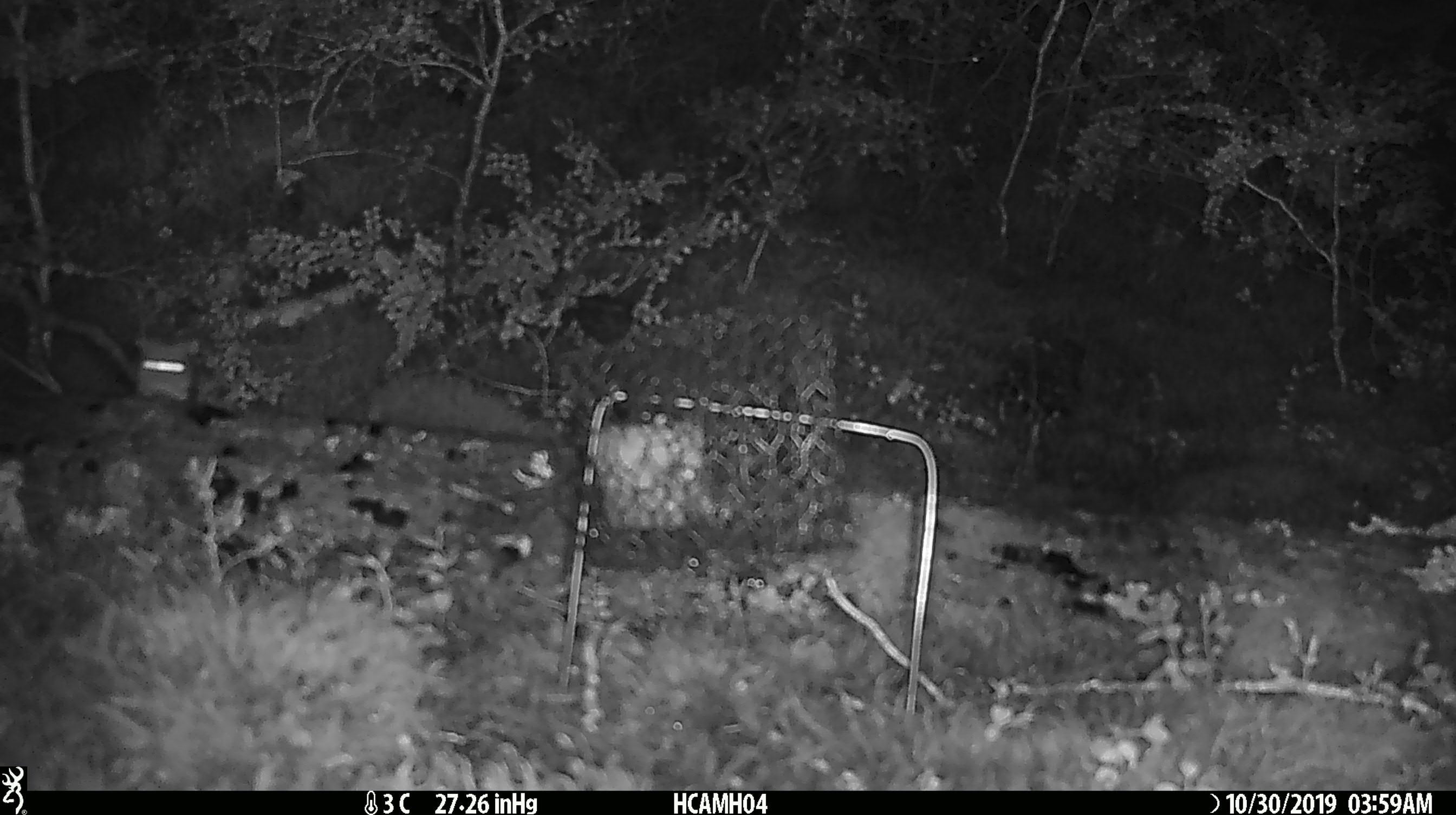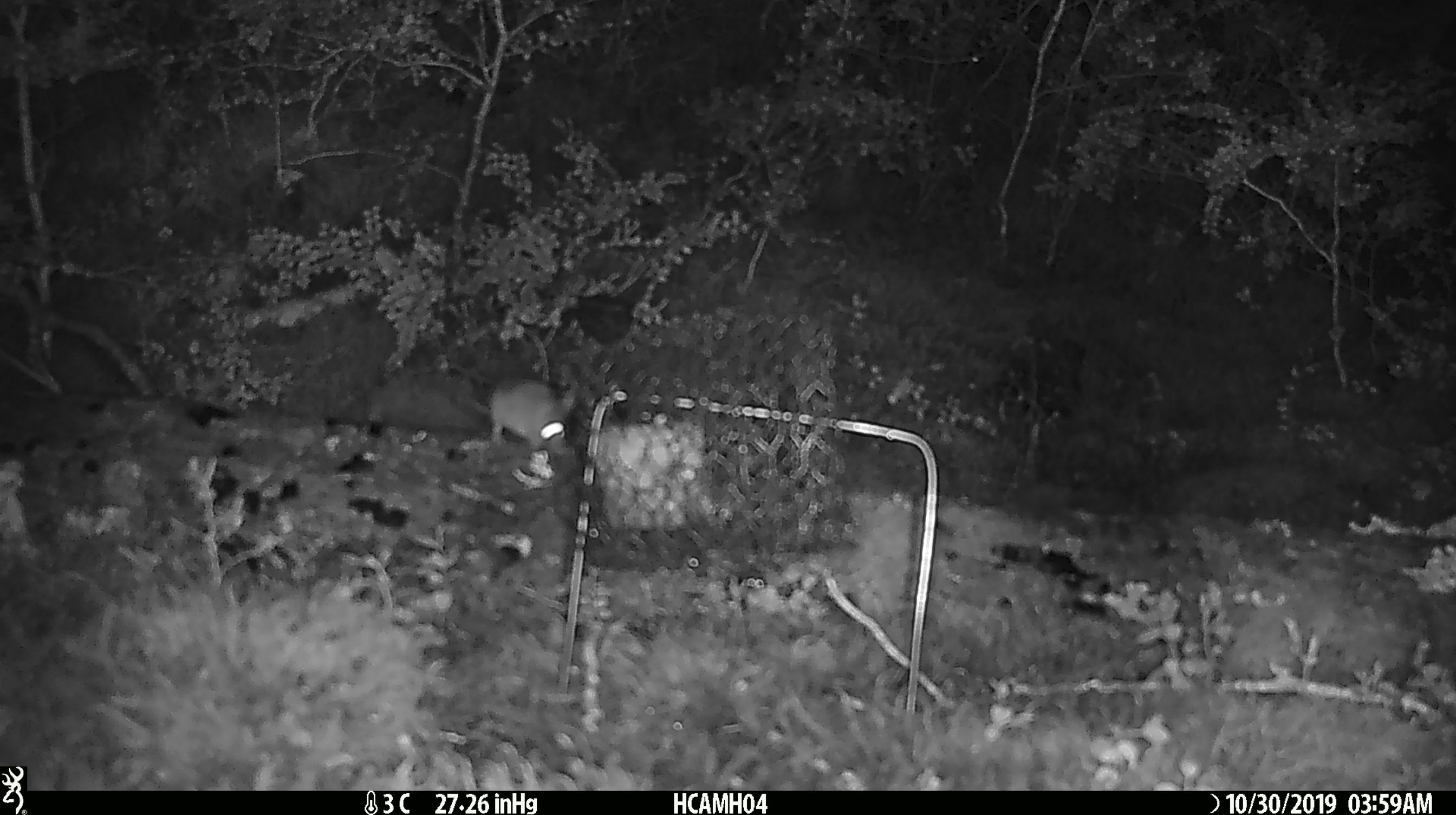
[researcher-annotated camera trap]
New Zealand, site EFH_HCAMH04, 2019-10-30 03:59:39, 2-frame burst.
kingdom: Animalia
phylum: Chordata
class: Mammalia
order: Rodentia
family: Muridae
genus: Mus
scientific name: Mus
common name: mouse